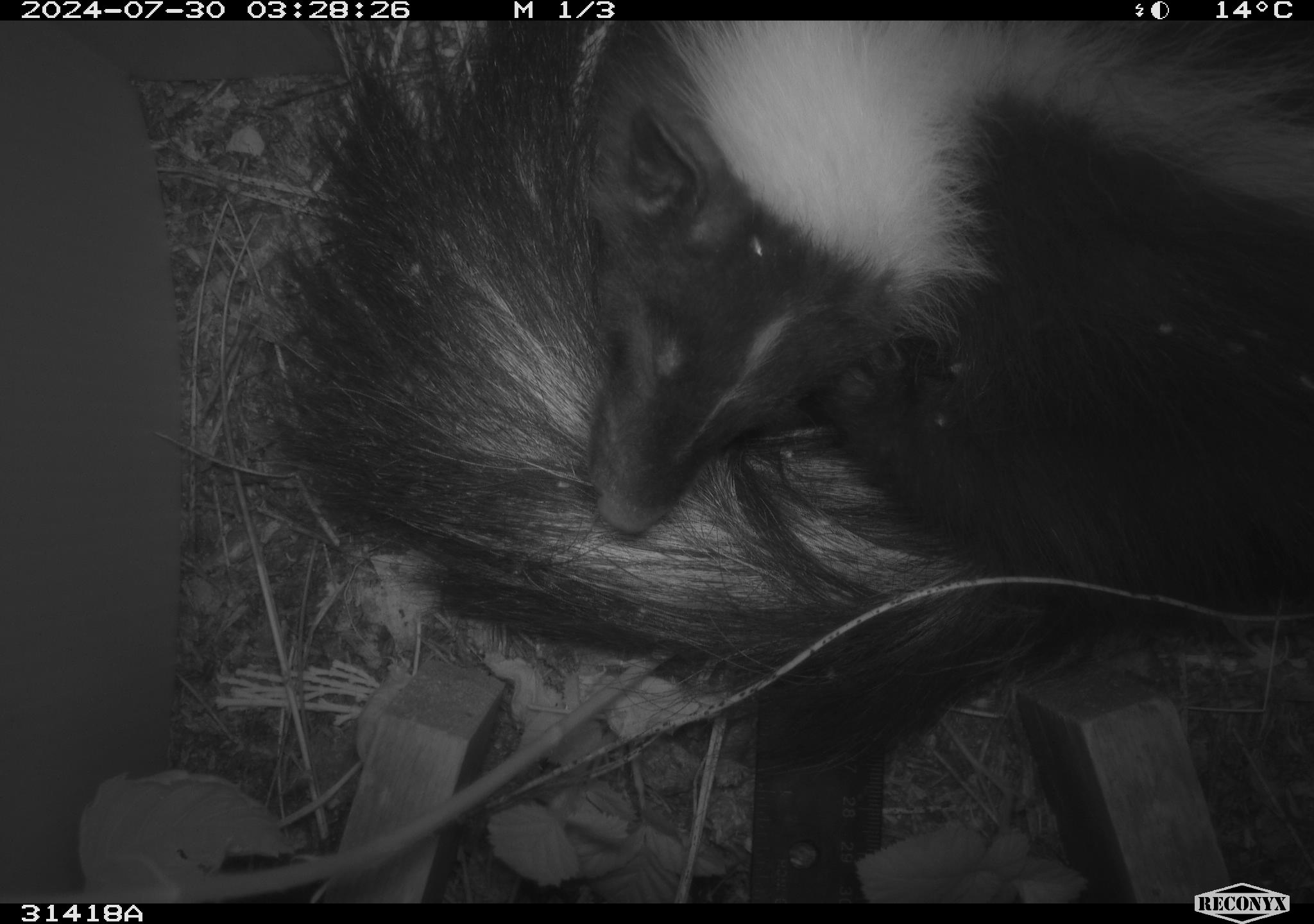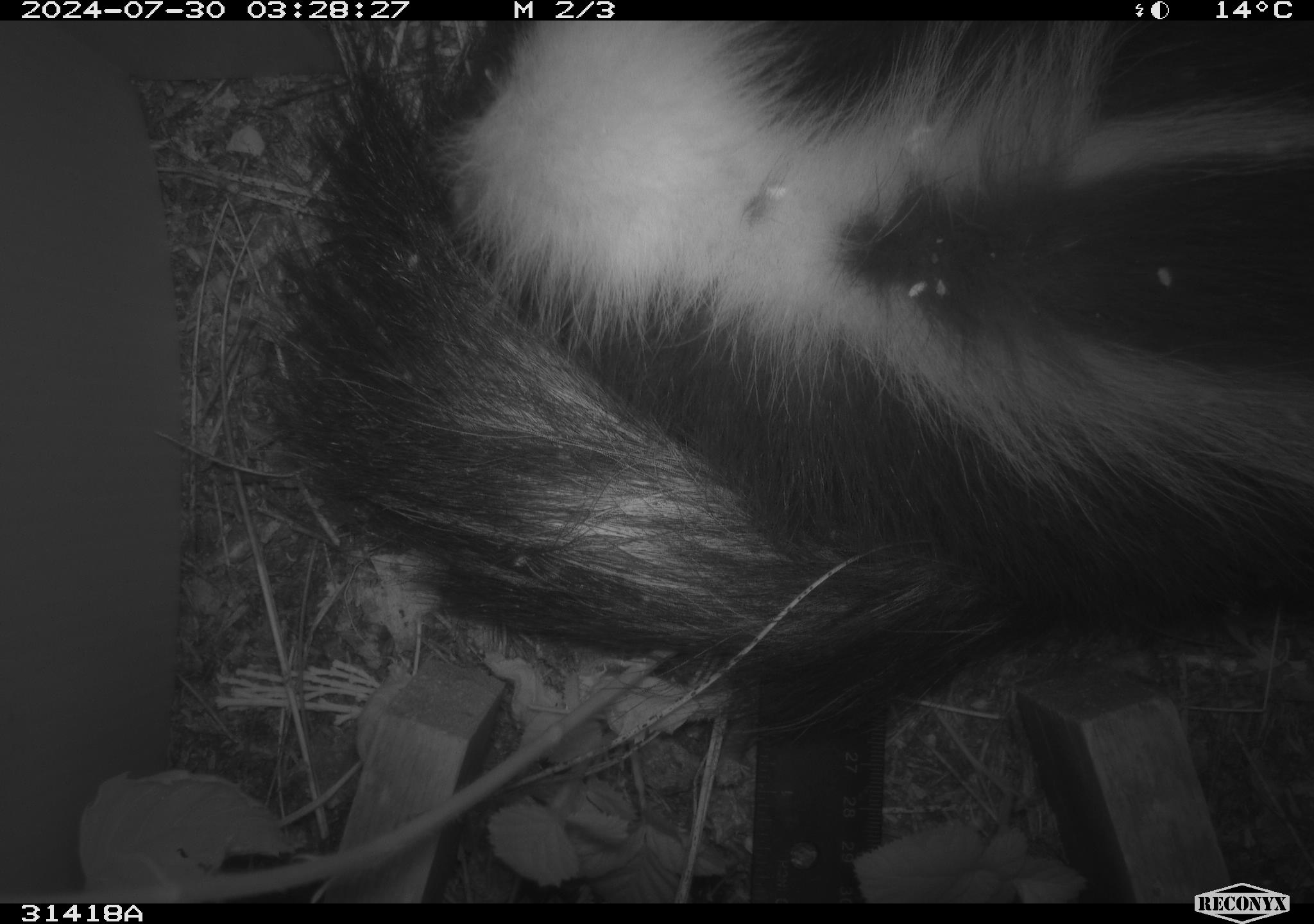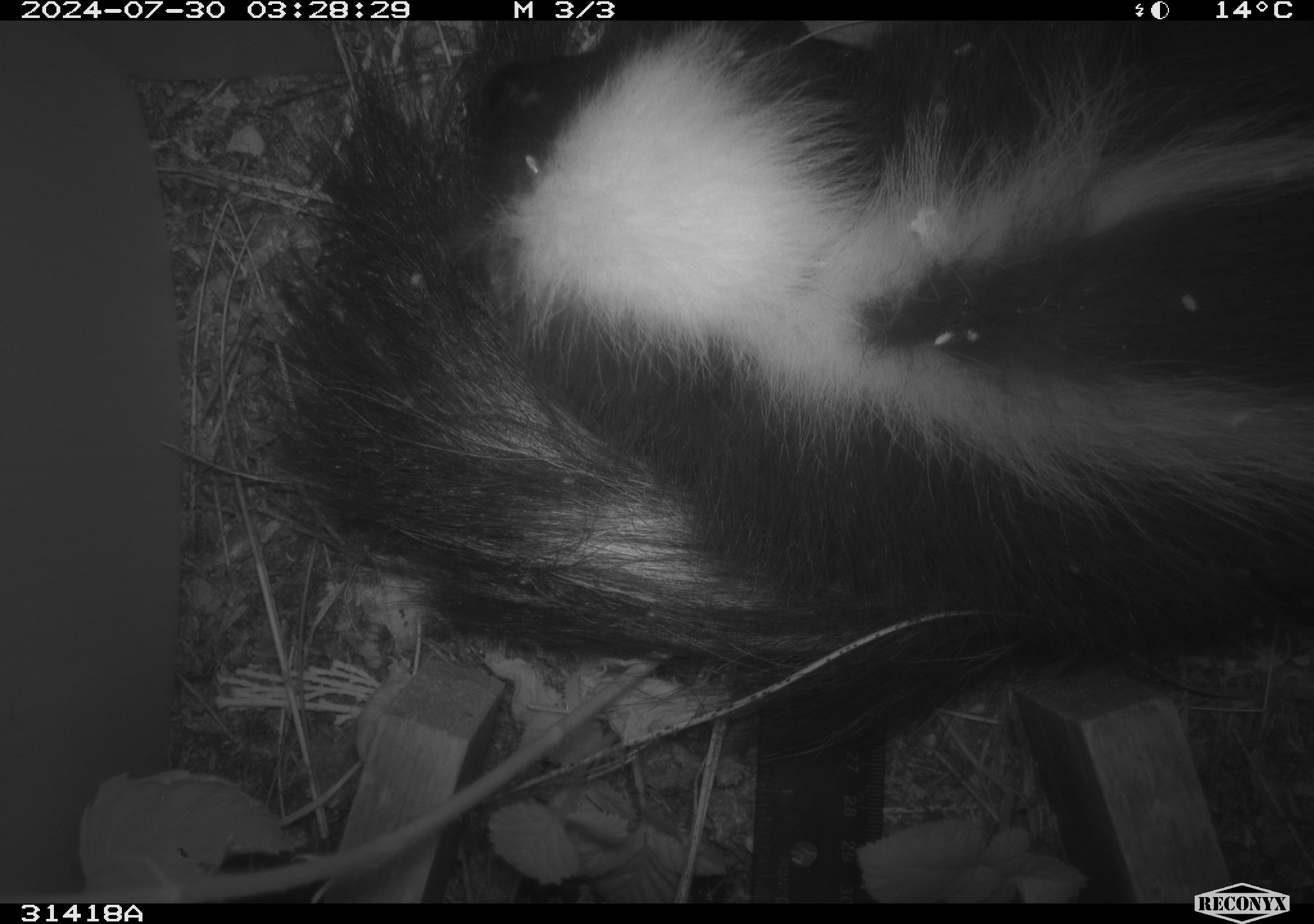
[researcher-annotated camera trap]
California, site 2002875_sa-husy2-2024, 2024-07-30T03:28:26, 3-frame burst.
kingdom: Animalia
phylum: Chordata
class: Mammalia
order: Carnivora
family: Mephitidae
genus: Mephitis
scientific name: Mephitis mephitis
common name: striped skunk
Striped skunk (Mephitis mephitis).